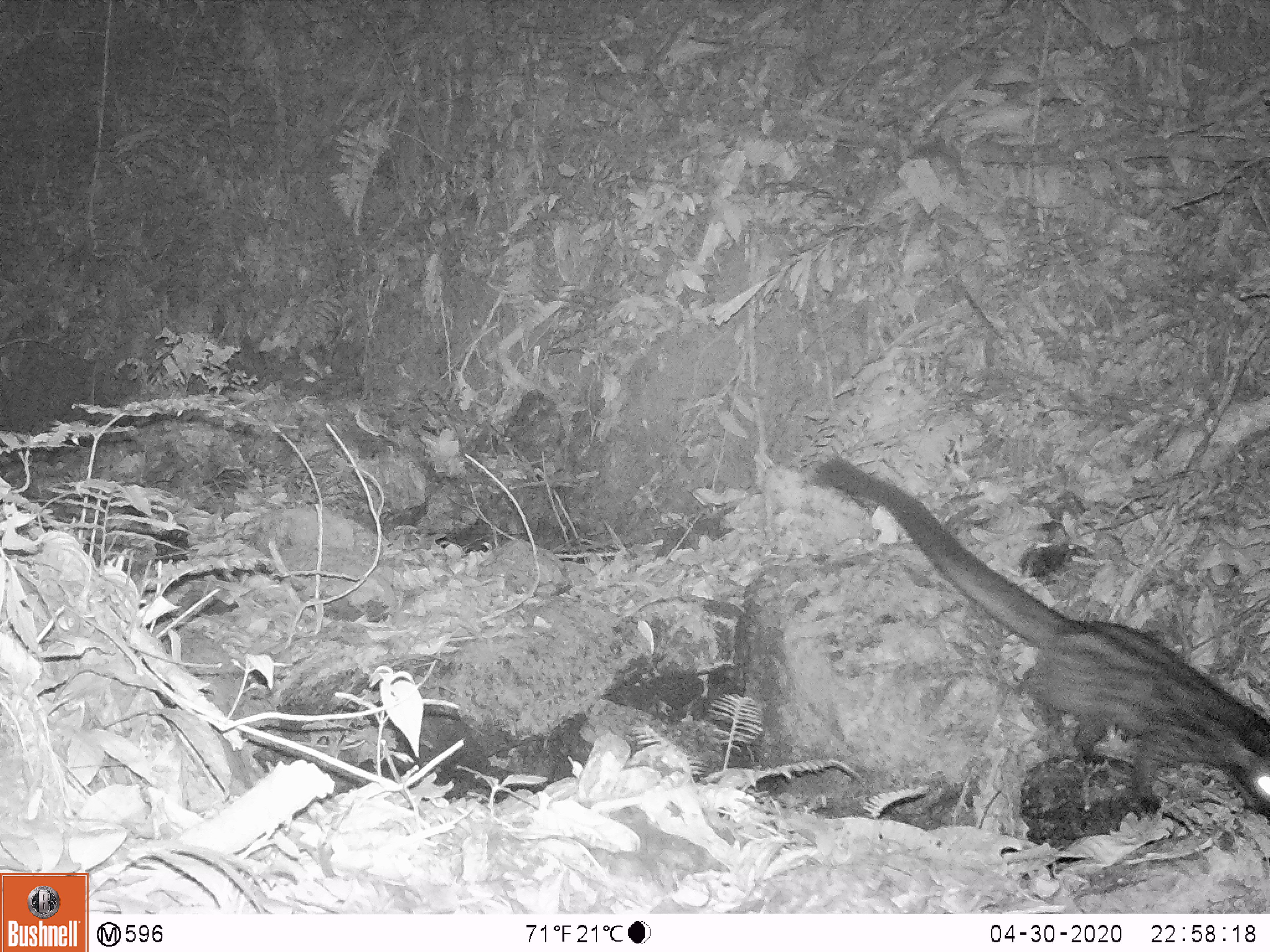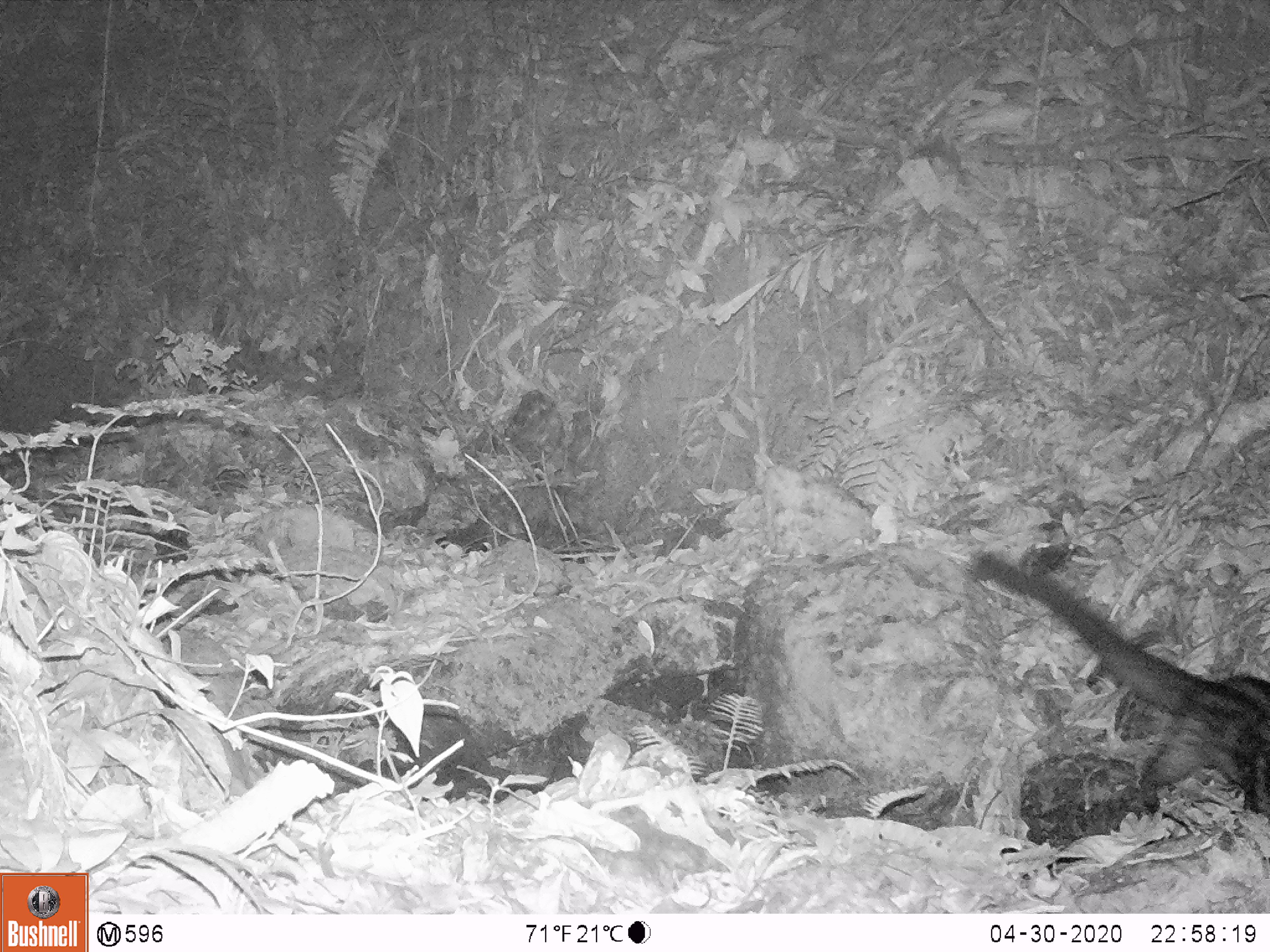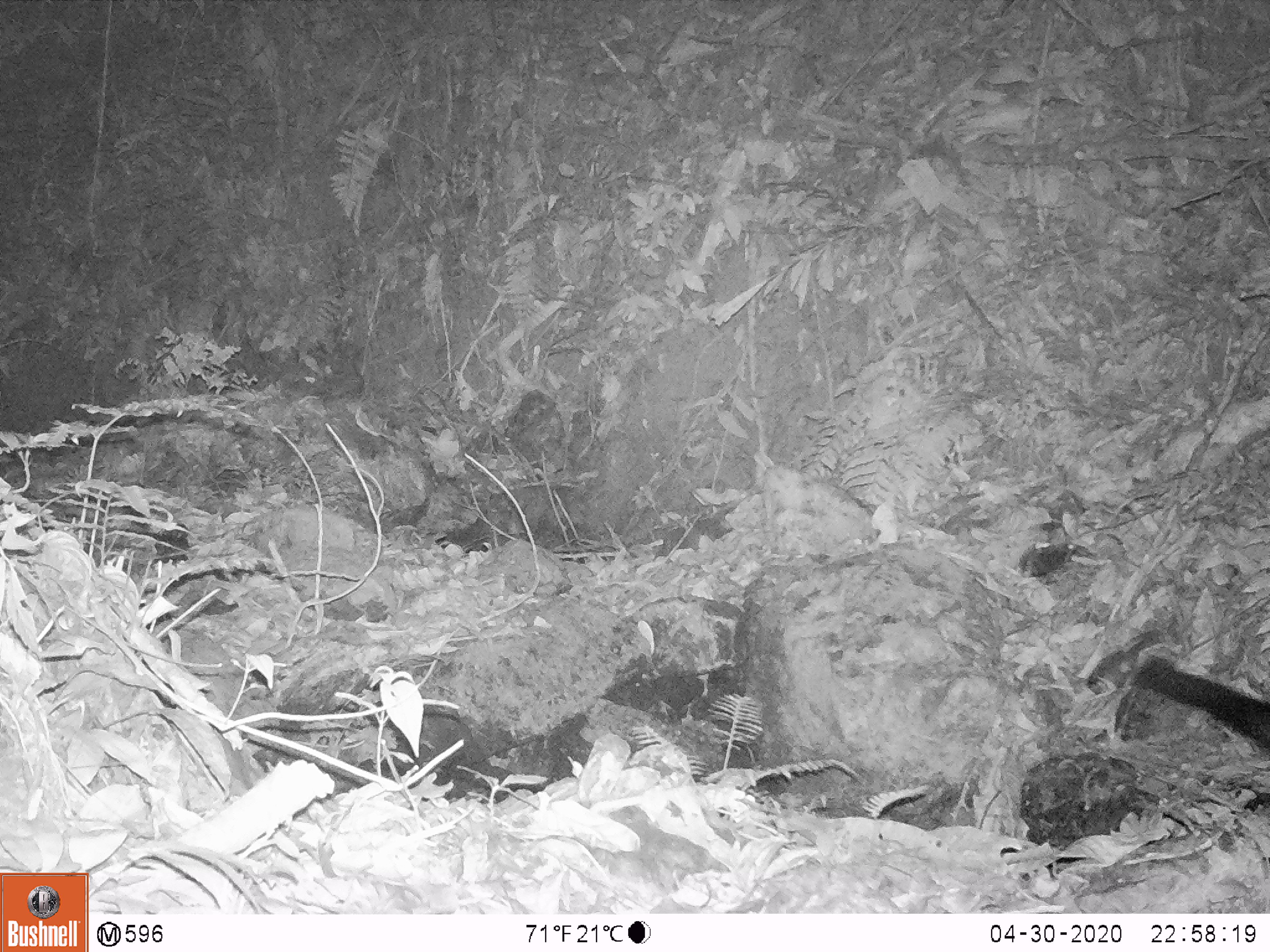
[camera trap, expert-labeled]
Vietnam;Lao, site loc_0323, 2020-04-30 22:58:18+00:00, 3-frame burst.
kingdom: Animalia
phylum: Chordata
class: Mammalia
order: Carnivora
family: Viverridae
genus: Paradoxurus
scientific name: Paradoxurus hermaphroditus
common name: common palm civet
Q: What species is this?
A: Common palm civet (Paradoxurus hermaphroditus).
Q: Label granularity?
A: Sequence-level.